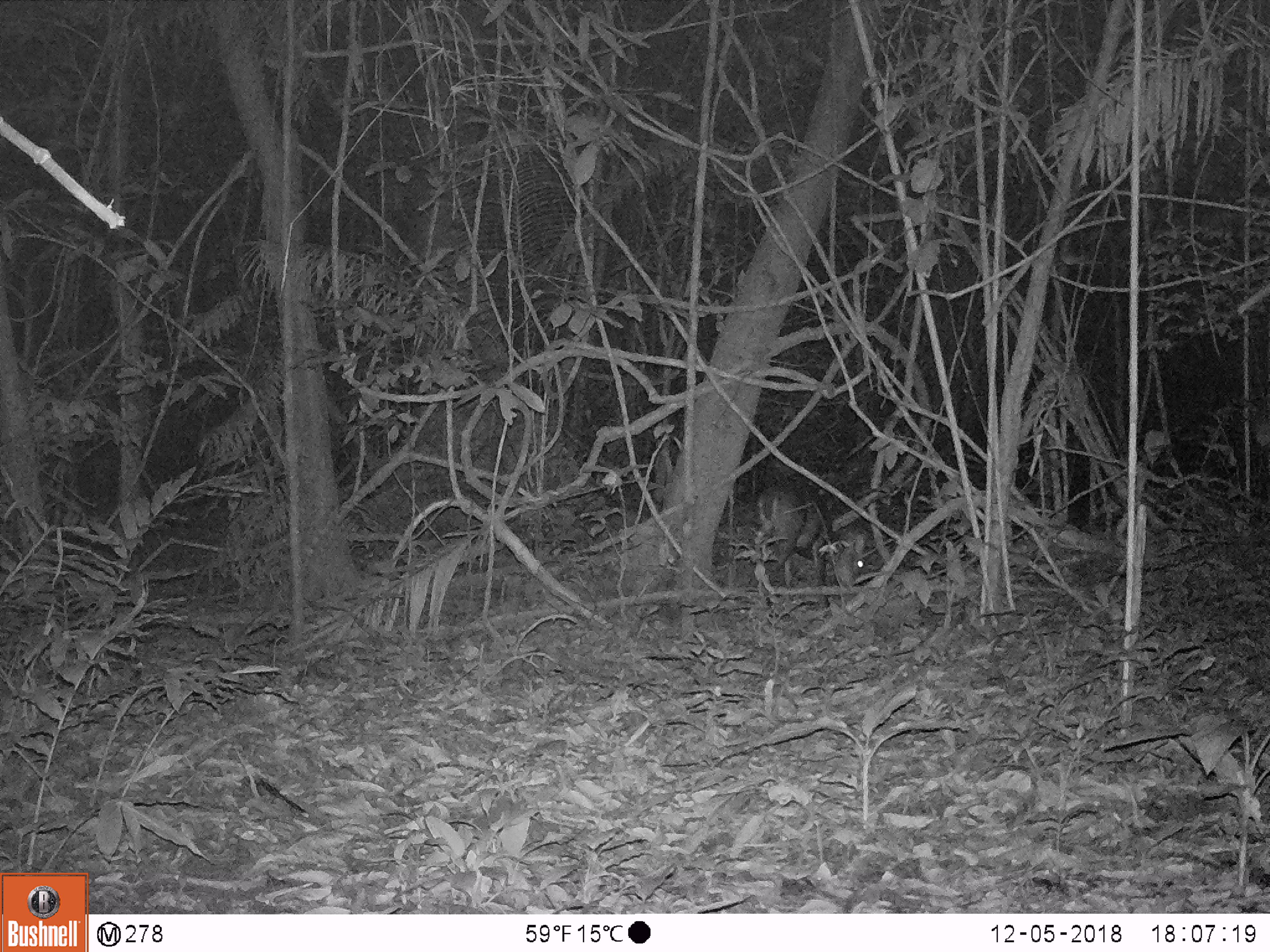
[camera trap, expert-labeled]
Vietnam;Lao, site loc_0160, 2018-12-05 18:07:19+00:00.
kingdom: Animalia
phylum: Chordata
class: Mammalia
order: Artiodactyla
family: Cervidae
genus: Muntiacus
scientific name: Muntiacus vuquangensis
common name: large-antlered muntjac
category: large antlered muntjac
Large antlered muntjac (large-antlered muntjac) (Muntiacus vuquangensis). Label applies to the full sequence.